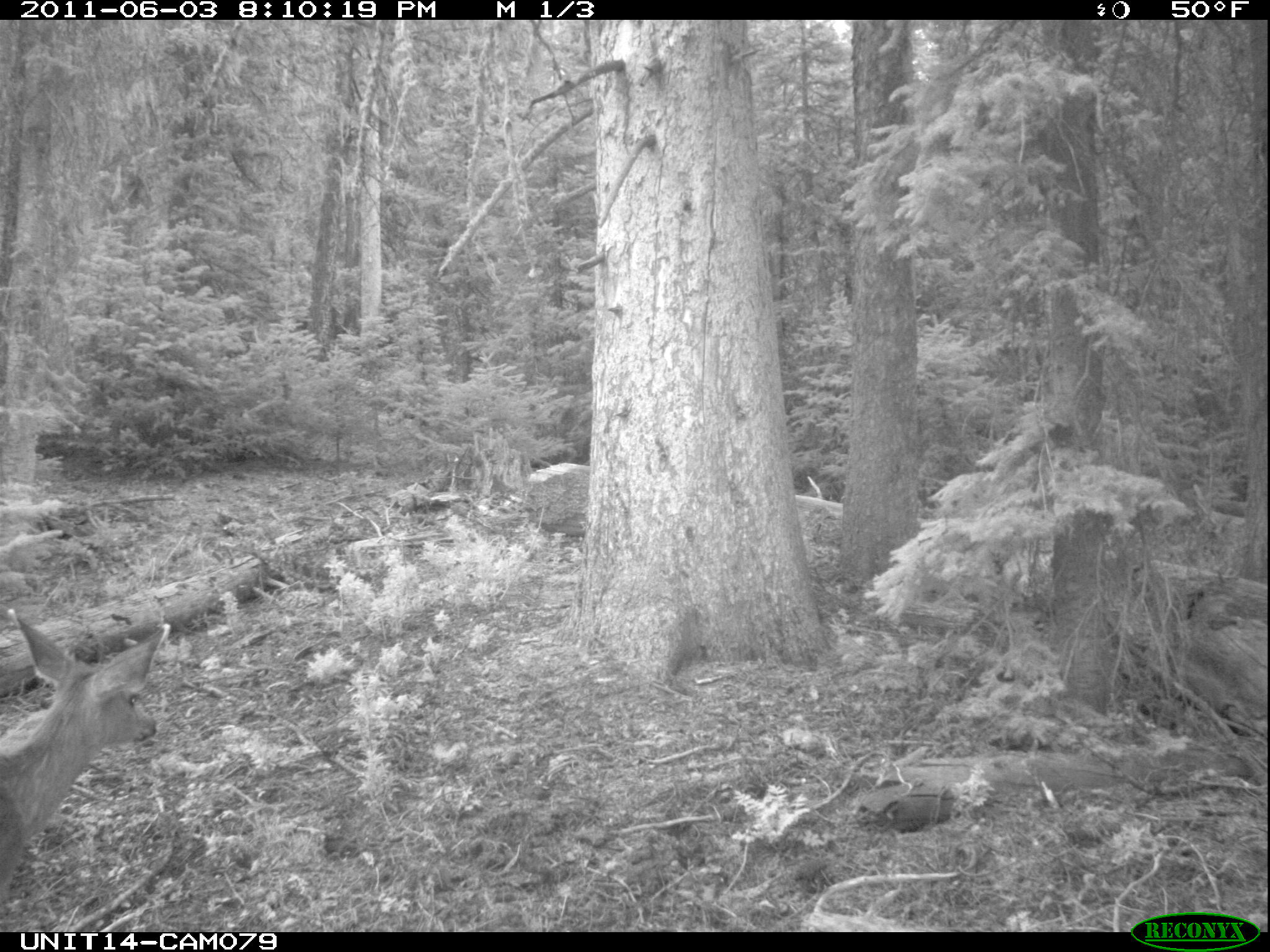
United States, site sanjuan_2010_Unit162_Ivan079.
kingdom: Animalia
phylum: Chordata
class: Mammalia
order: Artiodactyla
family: Cervidae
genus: Odocoileus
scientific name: Odocoileus hemionus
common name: mule deer